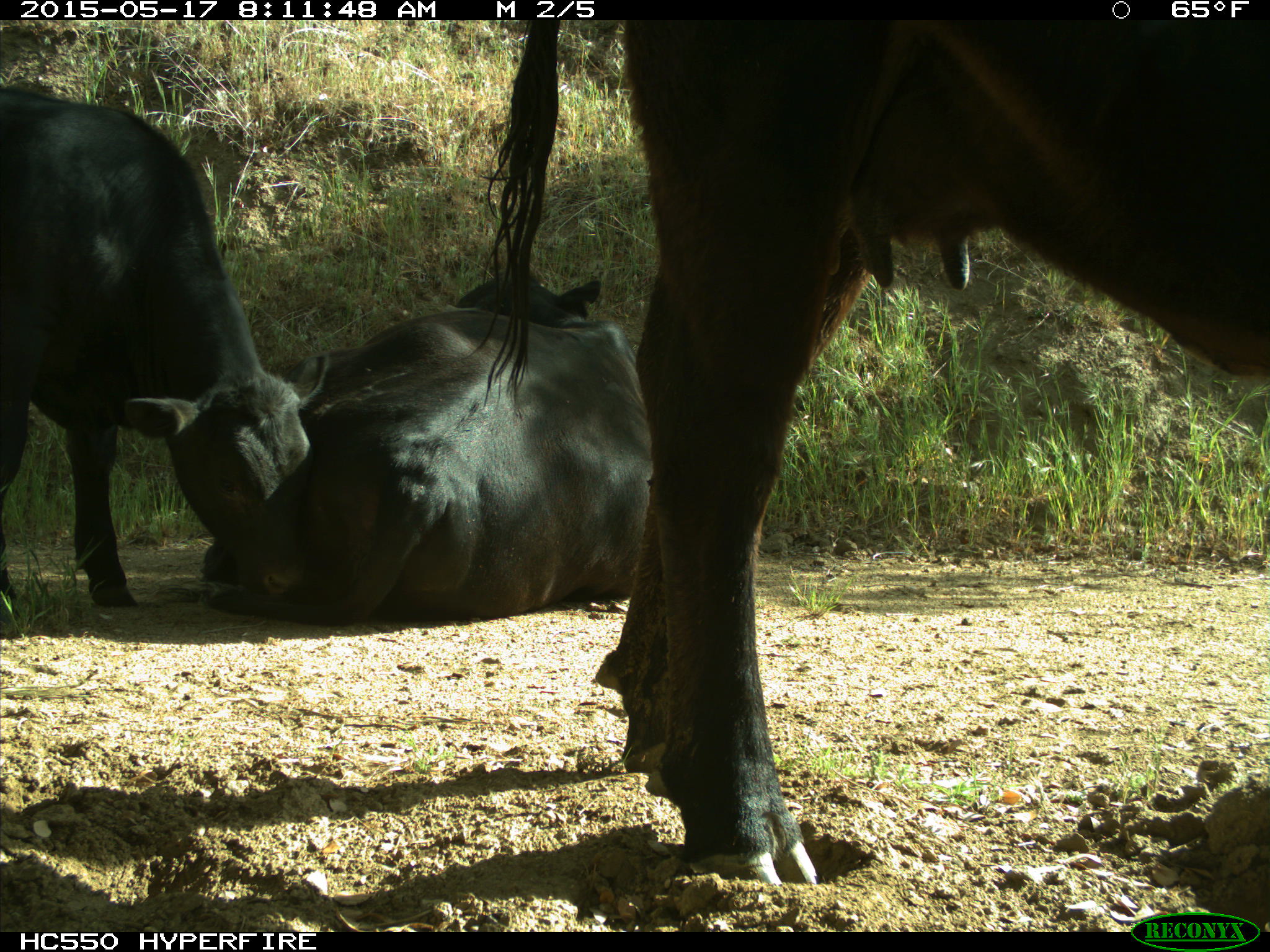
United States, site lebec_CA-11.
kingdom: Animalia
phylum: Chordata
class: Mammalia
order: Artiodactyla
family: Bovidae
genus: Bos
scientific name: Bos taurus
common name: domestic cow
Bos taurus (domestic cow).